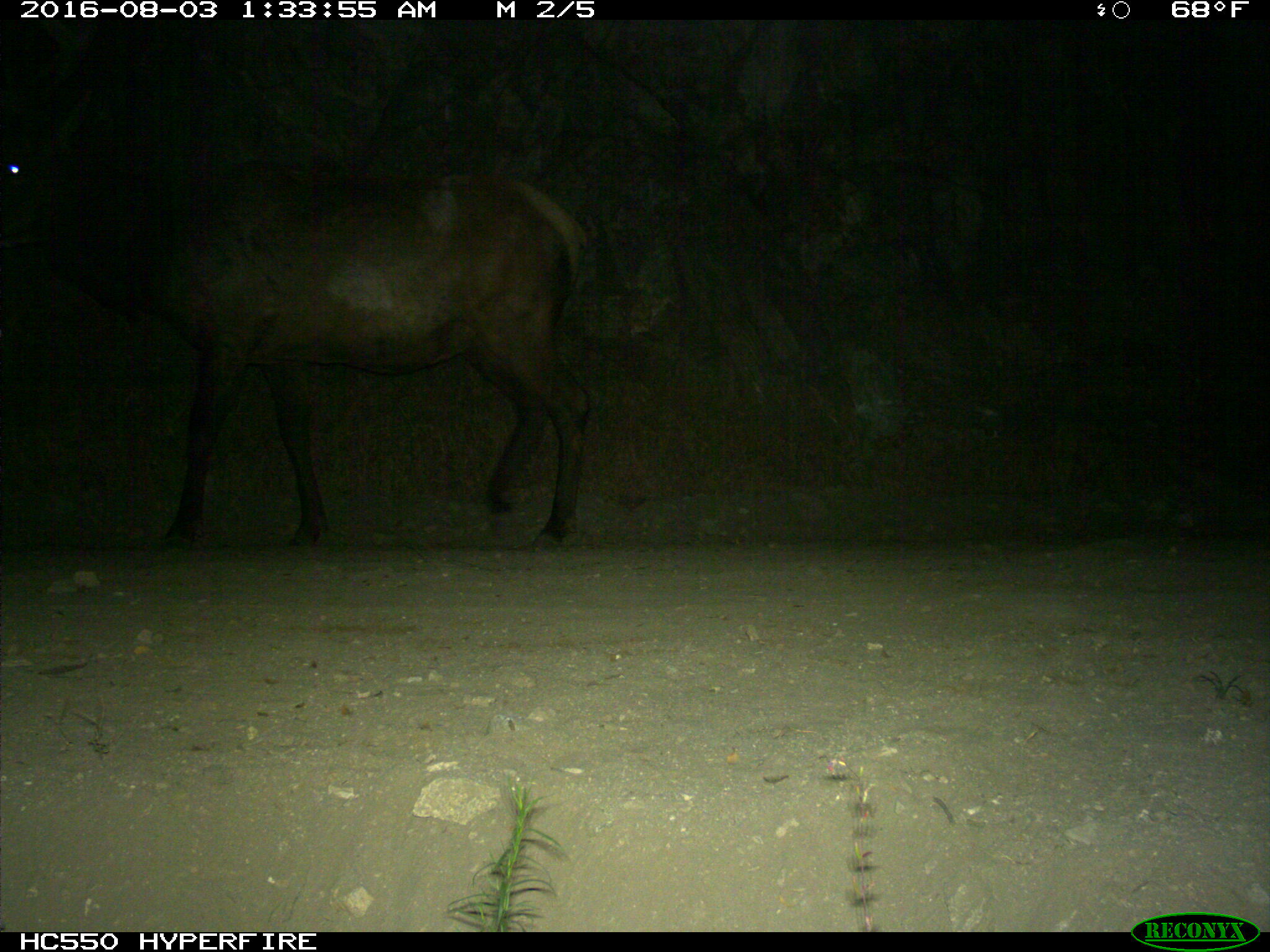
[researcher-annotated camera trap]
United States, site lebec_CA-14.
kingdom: Animalia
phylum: Chordata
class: Mammalia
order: Artiodactyla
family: Cervidae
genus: Cervus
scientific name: Cervus canadensis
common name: elk